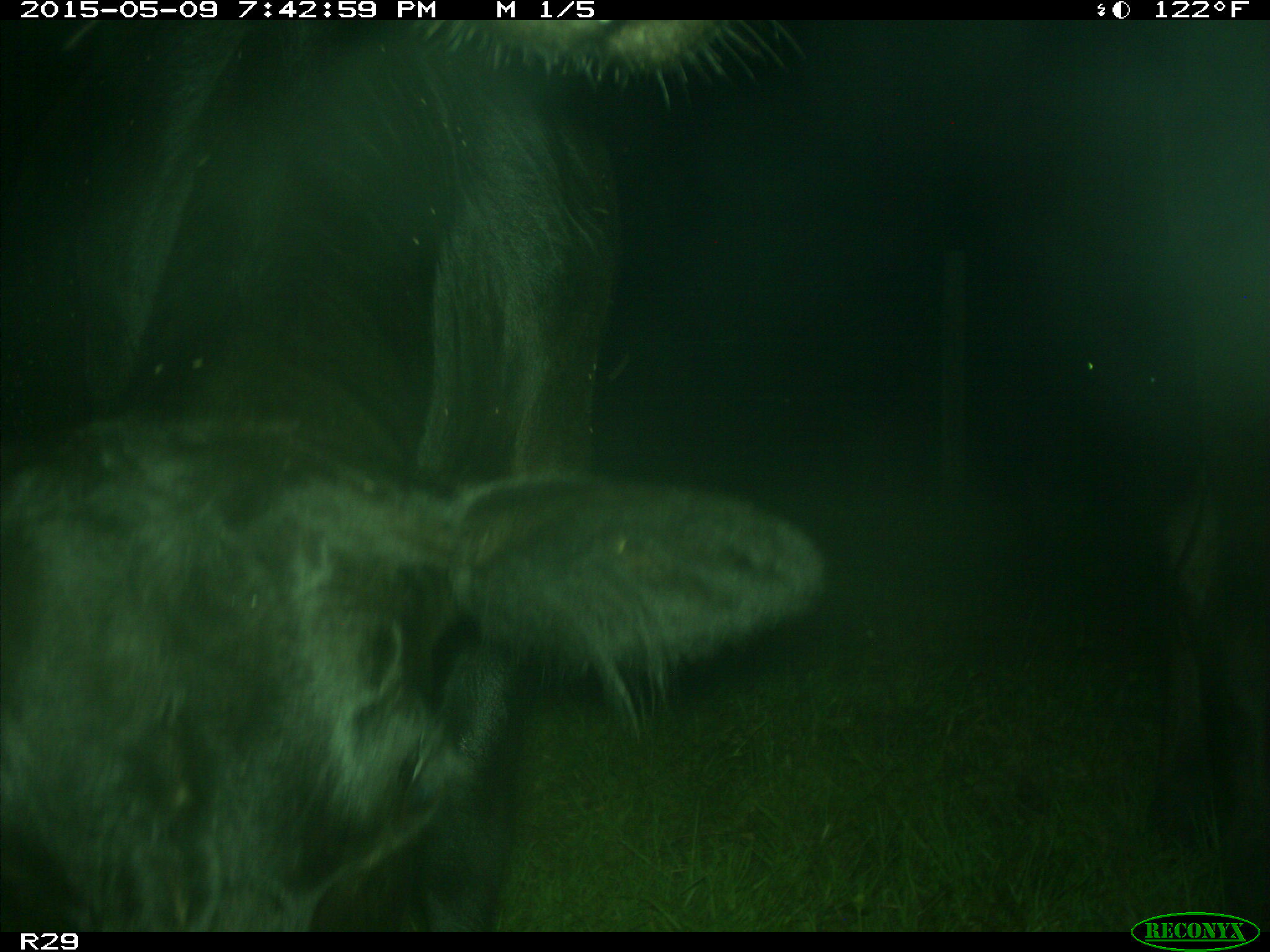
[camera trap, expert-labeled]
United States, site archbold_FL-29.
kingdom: Animalia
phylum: Chordata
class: Mammalia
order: Artiodactyla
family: Bovidae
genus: Bos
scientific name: Bos taurus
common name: domestic cow